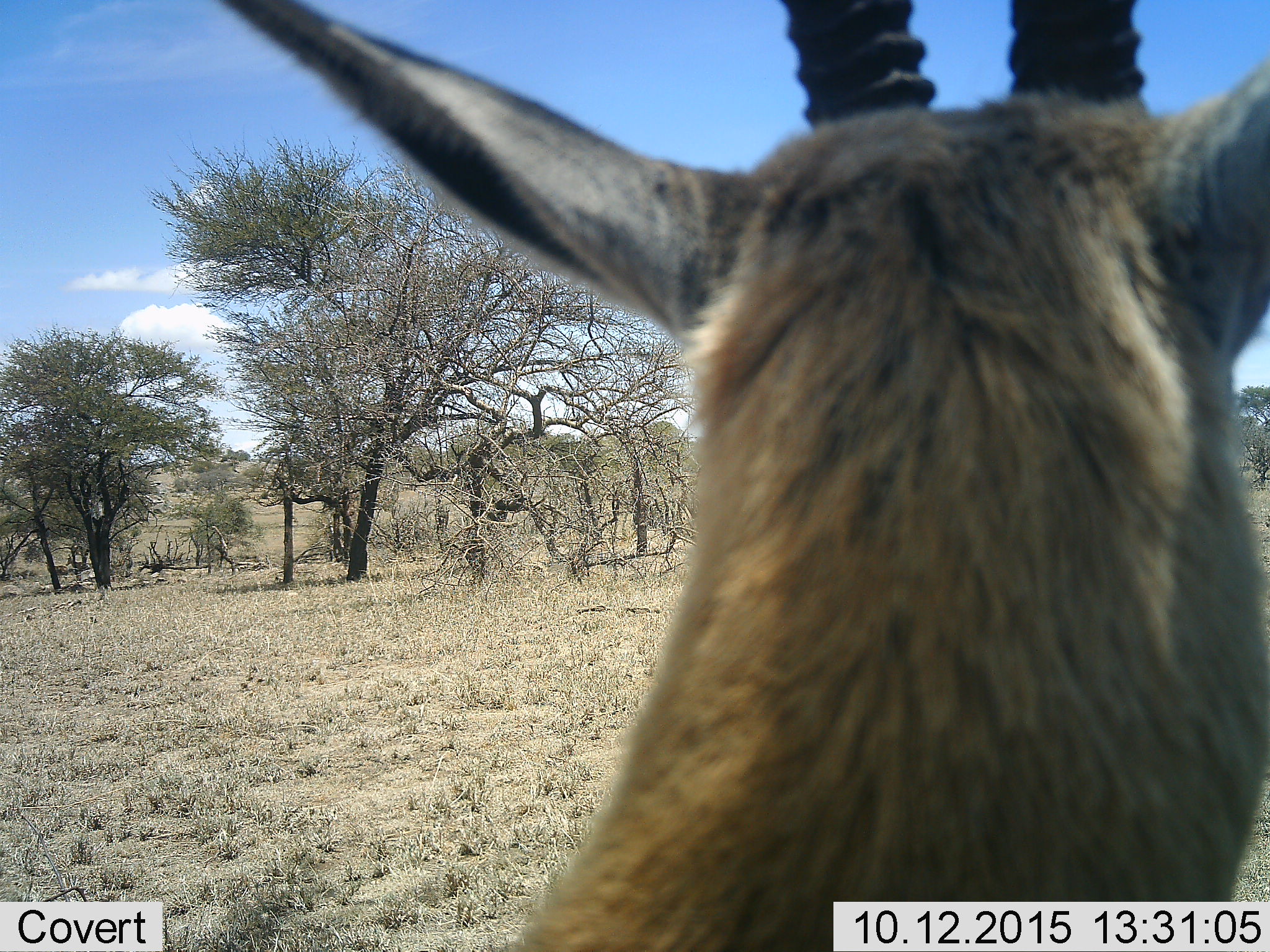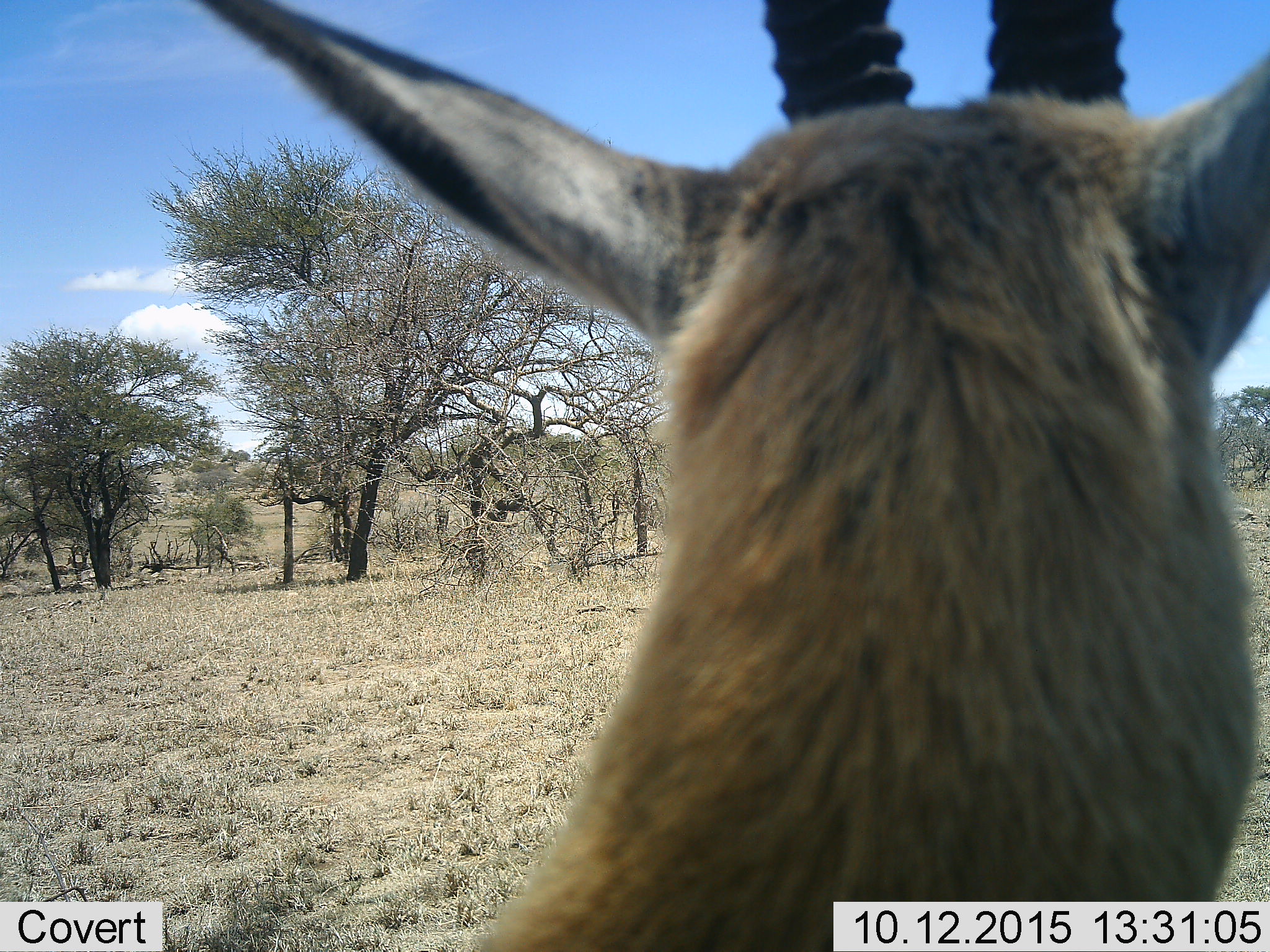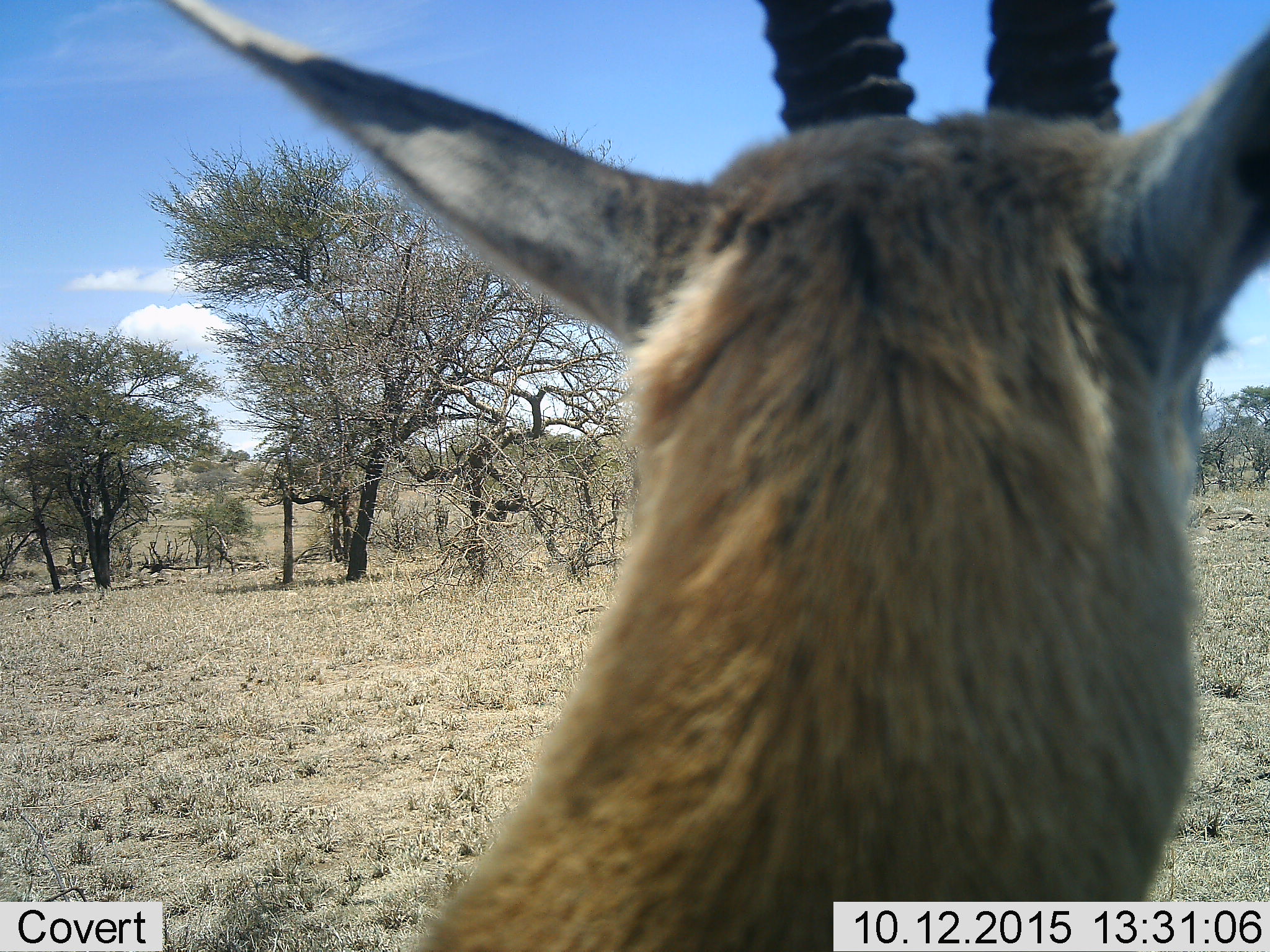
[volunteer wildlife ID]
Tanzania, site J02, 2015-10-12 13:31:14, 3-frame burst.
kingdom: Animalia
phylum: Chordata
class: Mammalia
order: Artiodactyla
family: Bovidae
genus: Eudorcas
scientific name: Eudorcas thomsonii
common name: thomson's gazelle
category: gazellethomsons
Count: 1.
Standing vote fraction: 100%.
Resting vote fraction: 0%.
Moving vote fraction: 0%.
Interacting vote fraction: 0%.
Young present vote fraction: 0%.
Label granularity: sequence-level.